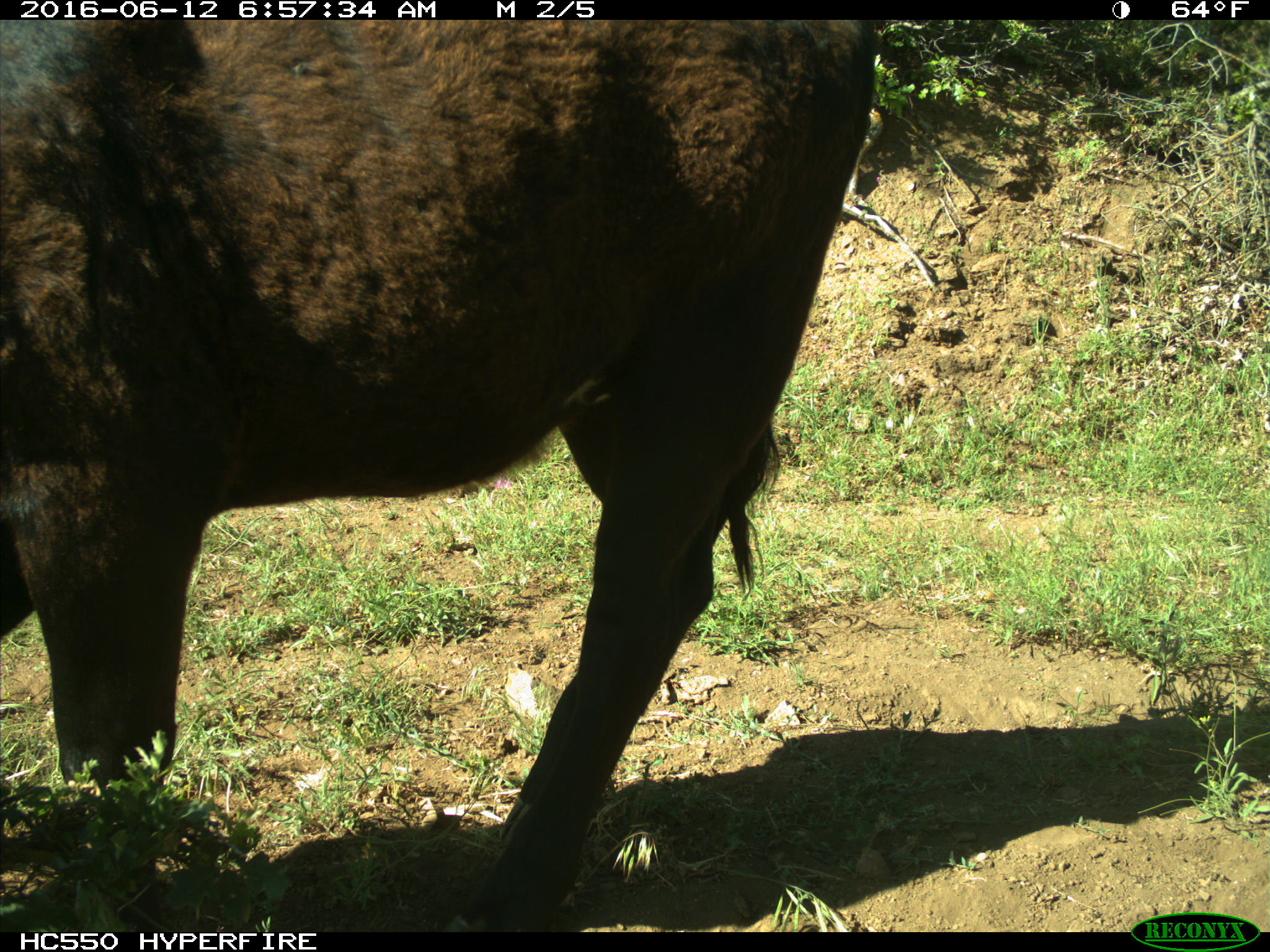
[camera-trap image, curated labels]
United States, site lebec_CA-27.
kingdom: Animalia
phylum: Chordata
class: Mammalia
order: Artiodactyla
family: Bovidae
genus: Bos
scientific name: Bos taurus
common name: domestic cow